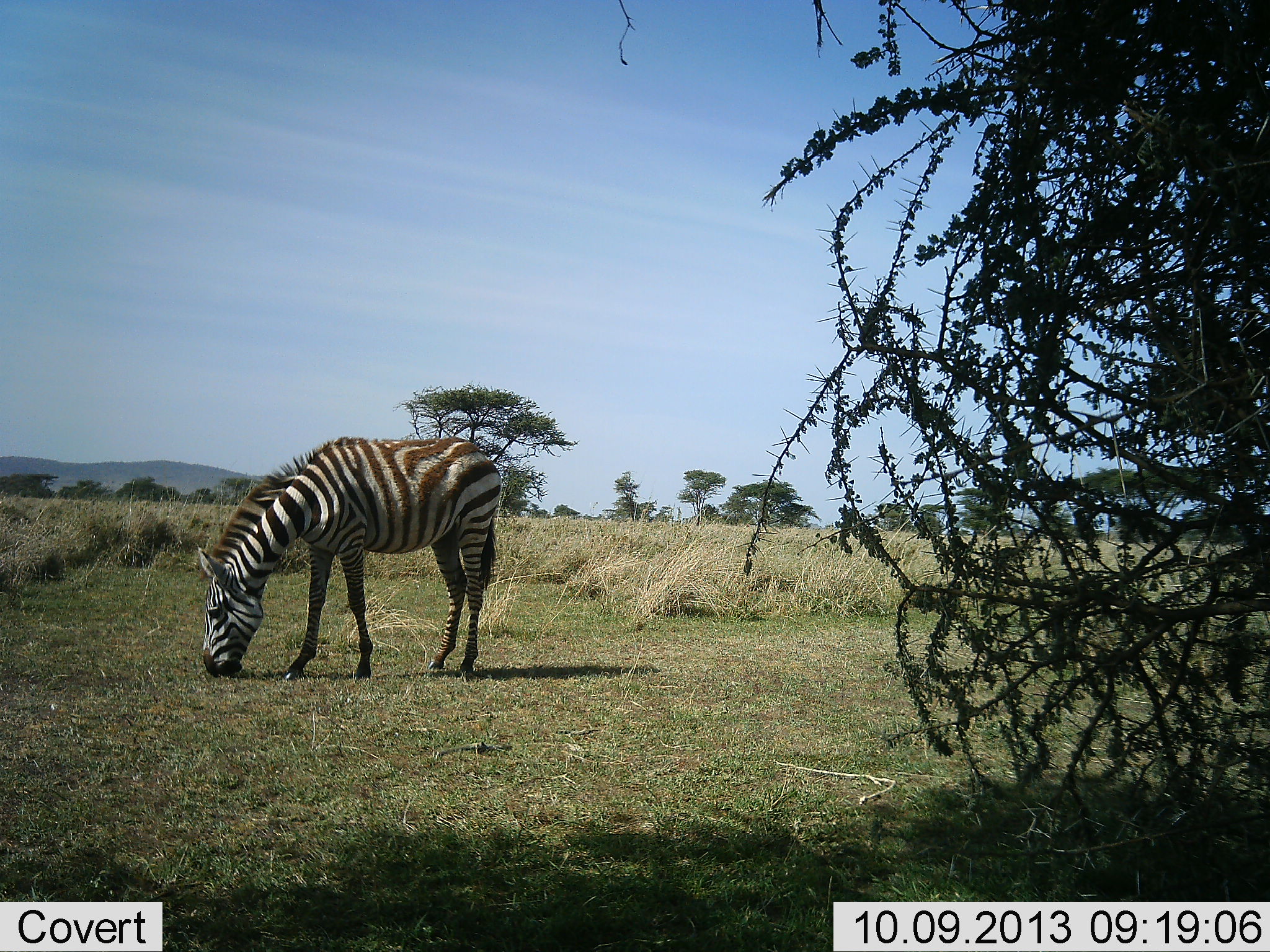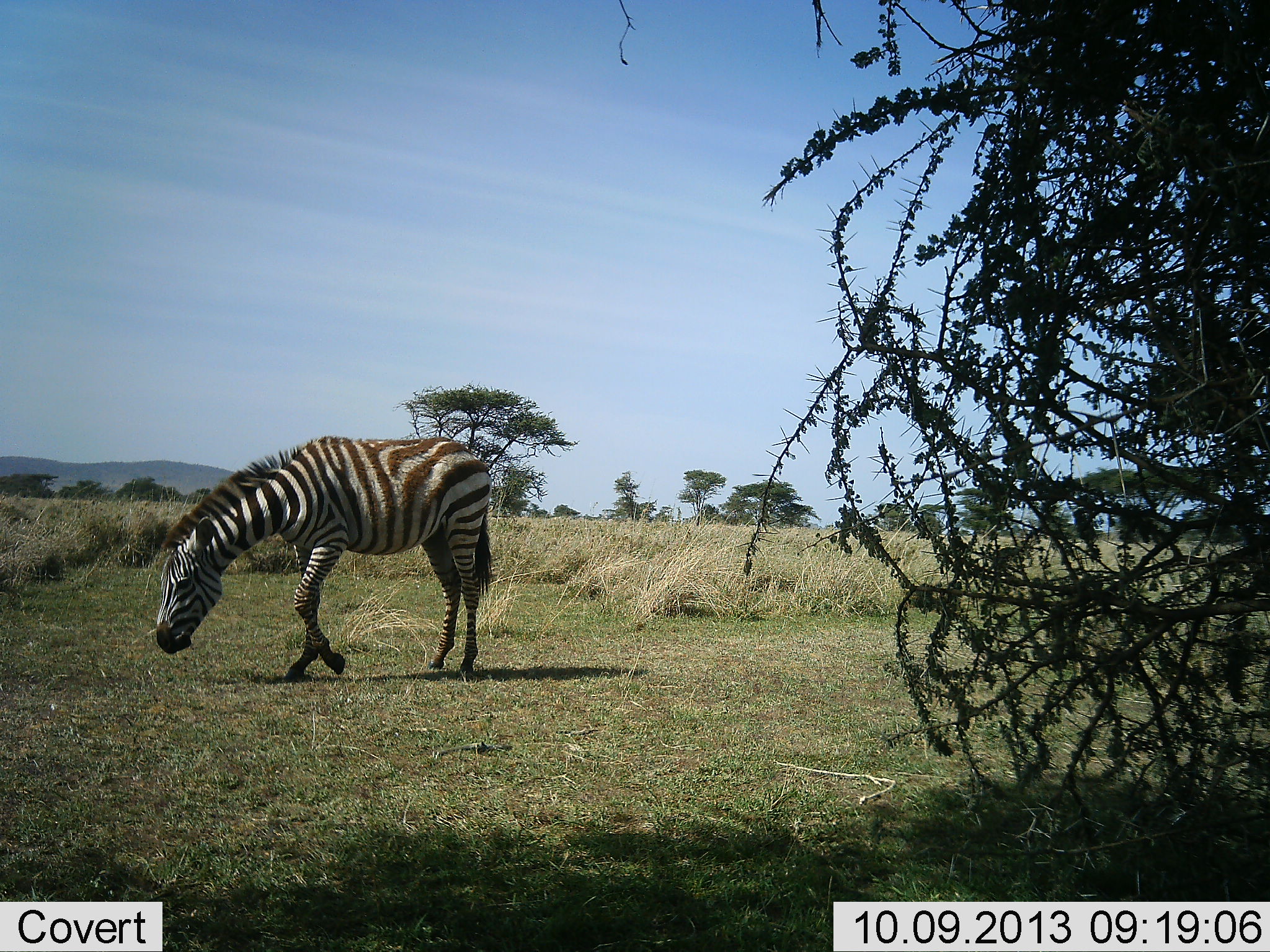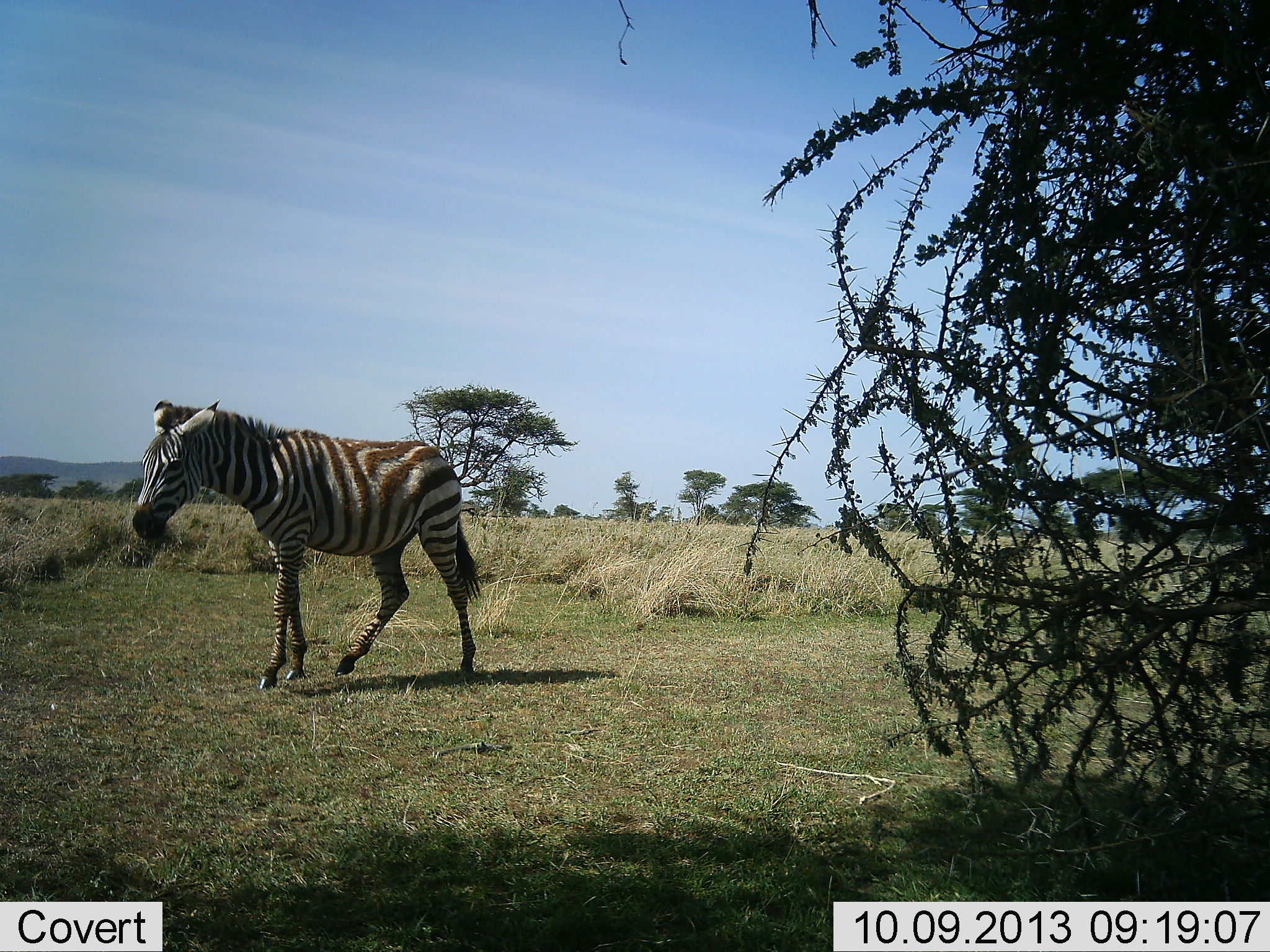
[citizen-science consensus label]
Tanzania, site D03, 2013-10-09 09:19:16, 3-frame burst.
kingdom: Animalia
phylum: Chordata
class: Mammalia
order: Perissodactyla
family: Equidae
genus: Equus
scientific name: Equus quagga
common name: plains zebra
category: zebra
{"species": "zebra (plains zebra) (Equus quagga)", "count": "1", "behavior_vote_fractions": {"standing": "30%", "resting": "0%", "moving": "30%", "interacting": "0%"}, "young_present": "10%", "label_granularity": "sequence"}